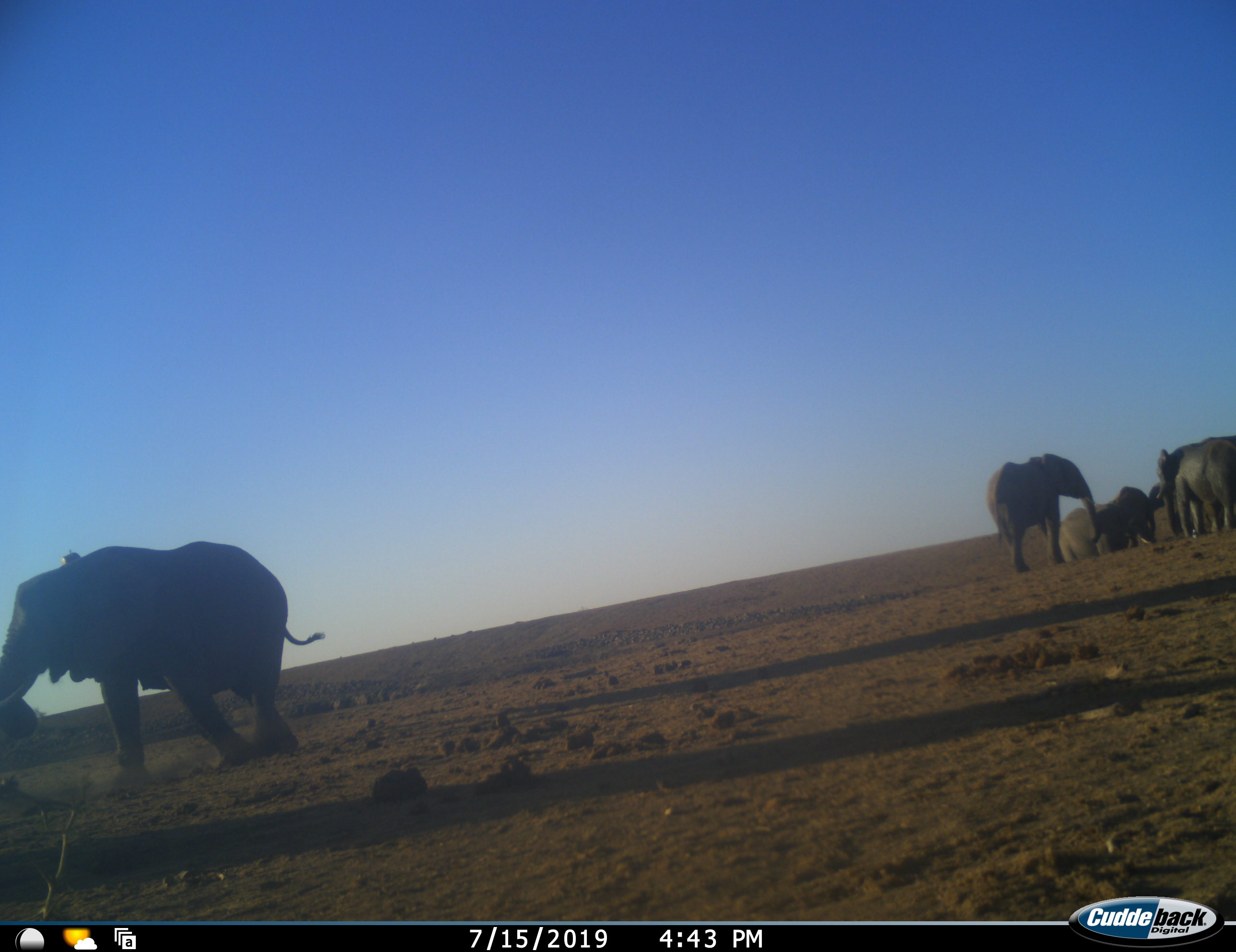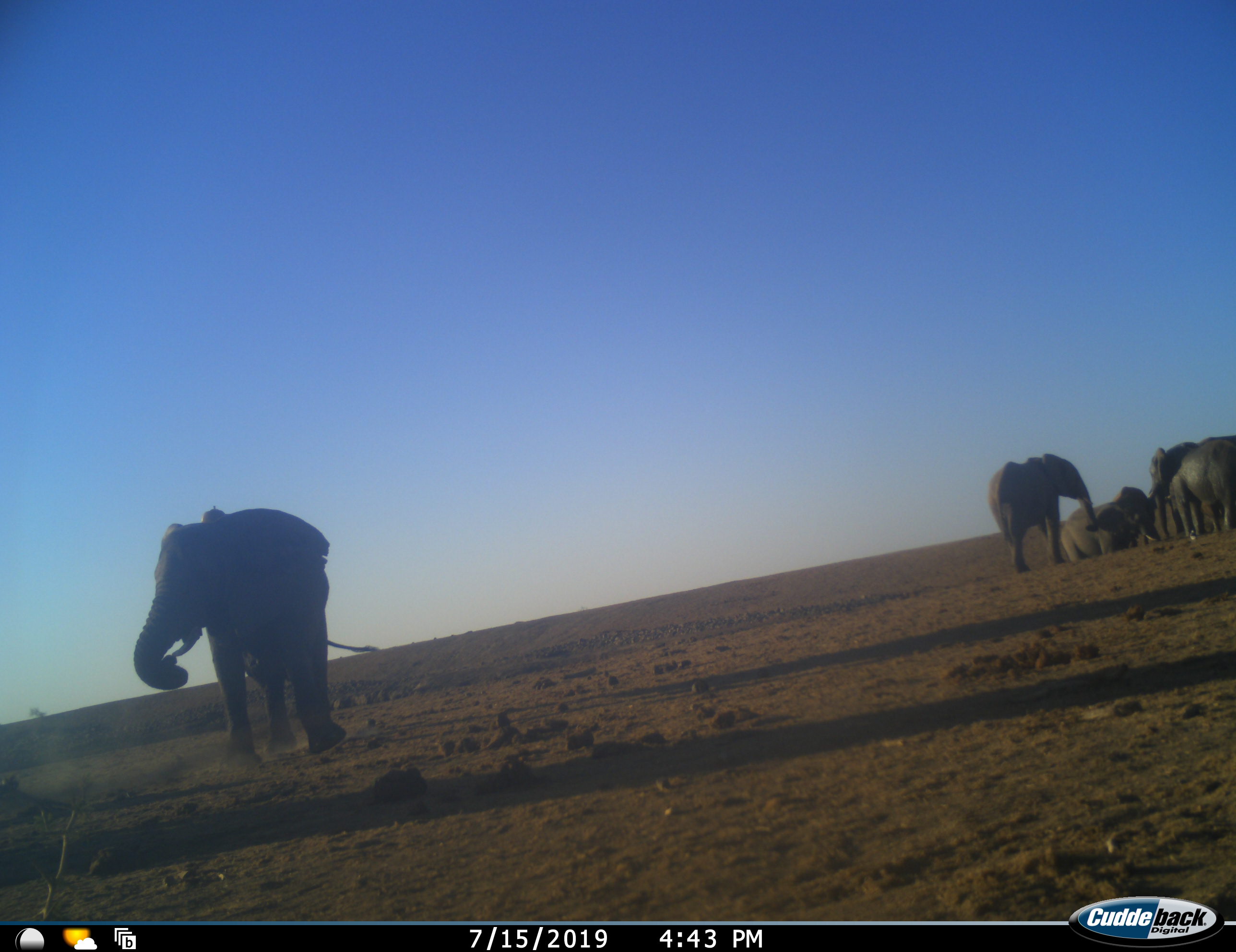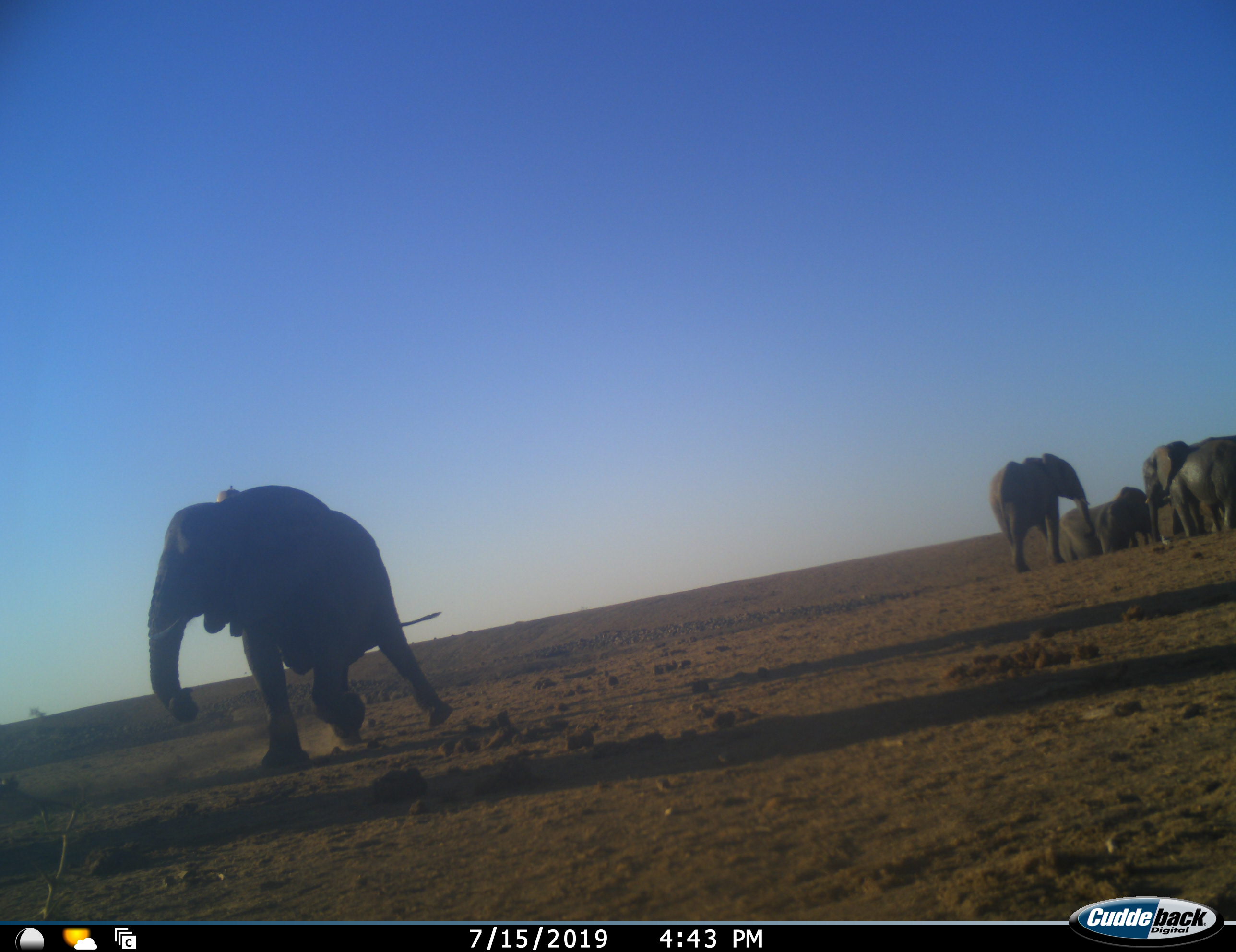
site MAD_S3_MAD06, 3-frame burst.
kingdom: Animalia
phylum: Chordata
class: Mammalia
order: Proboscidea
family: Elephantidae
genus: Loxodonta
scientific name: Loxodonta africana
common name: african bush elephant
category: elephant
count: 6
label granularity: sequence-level